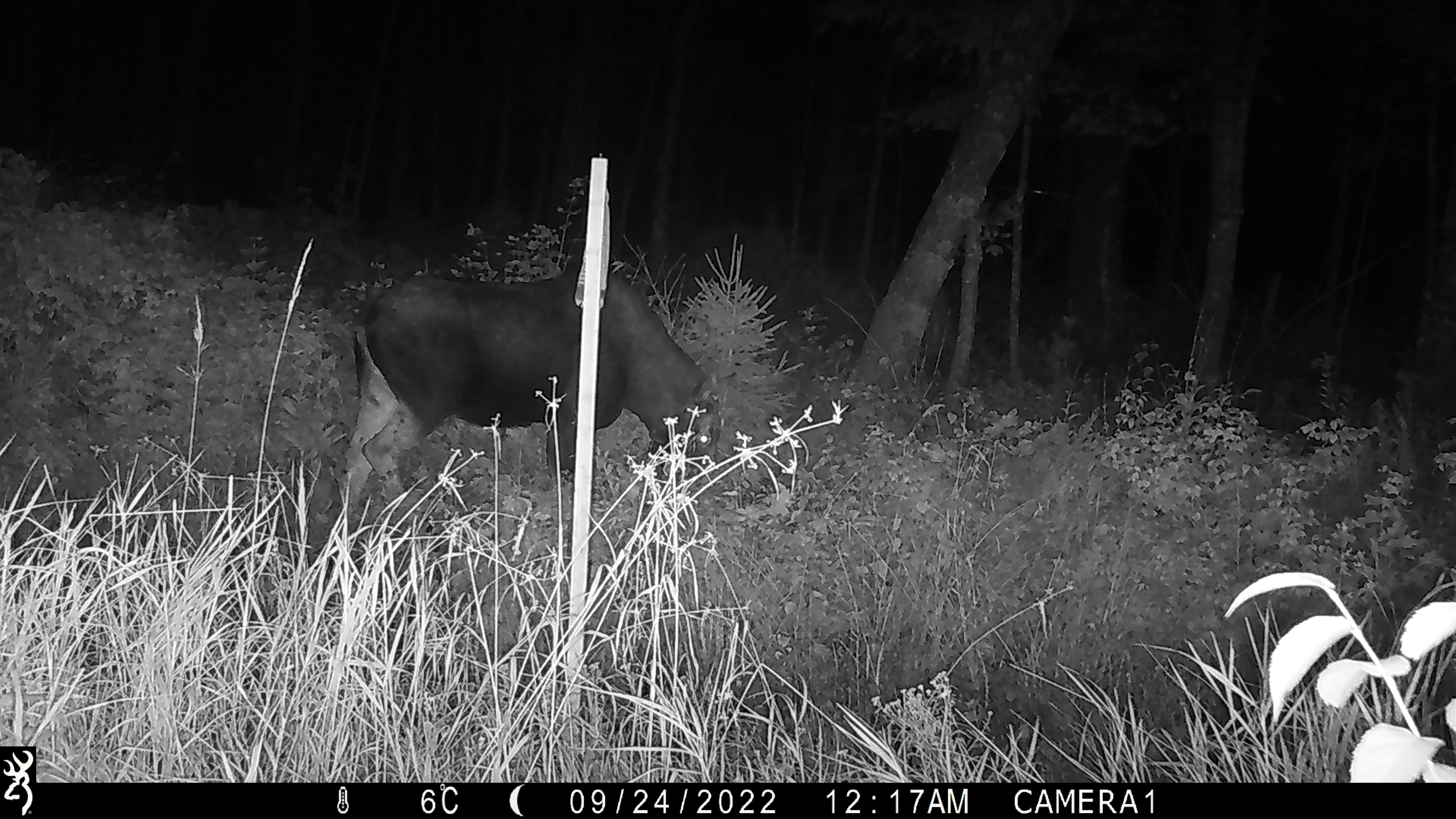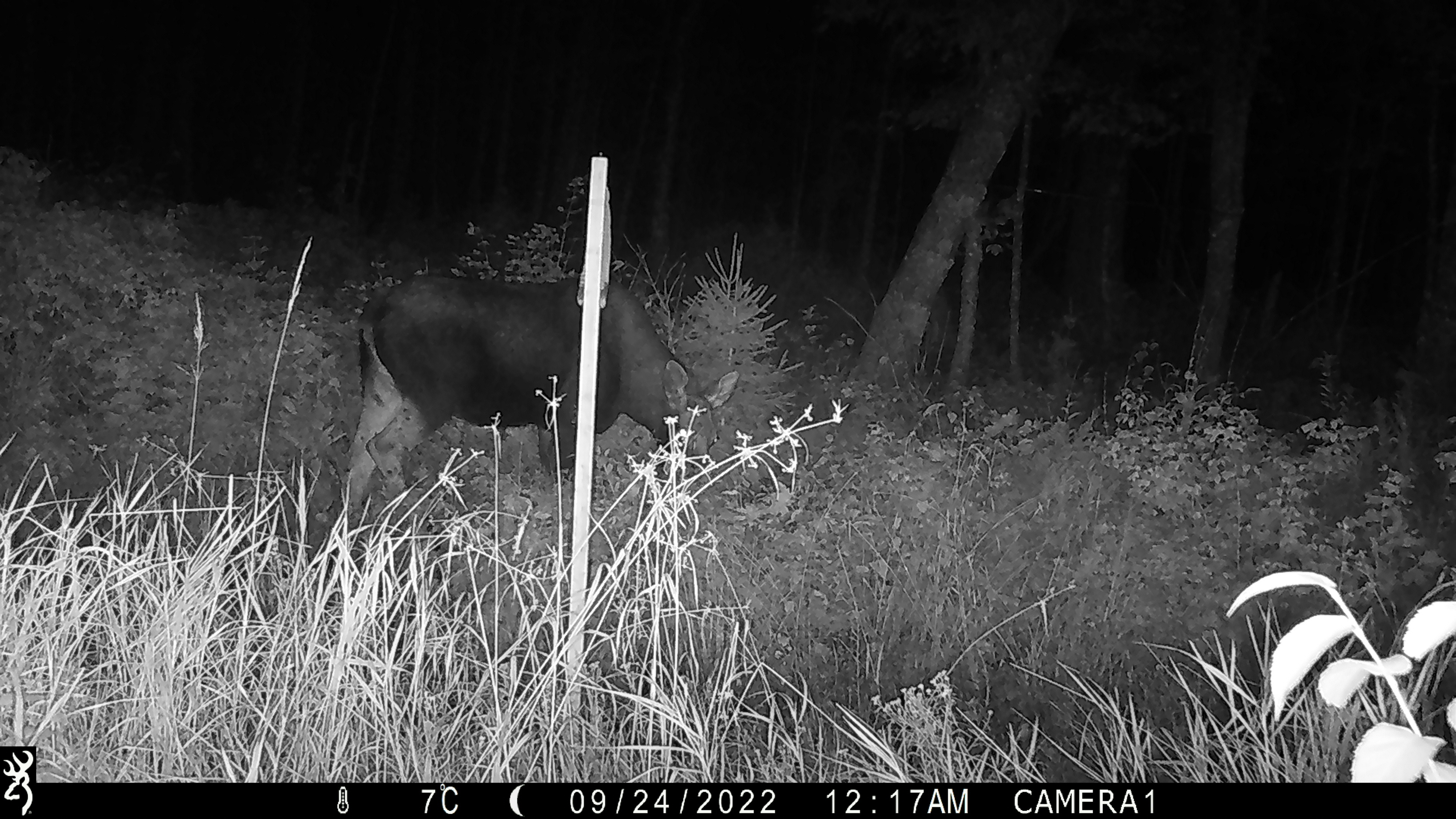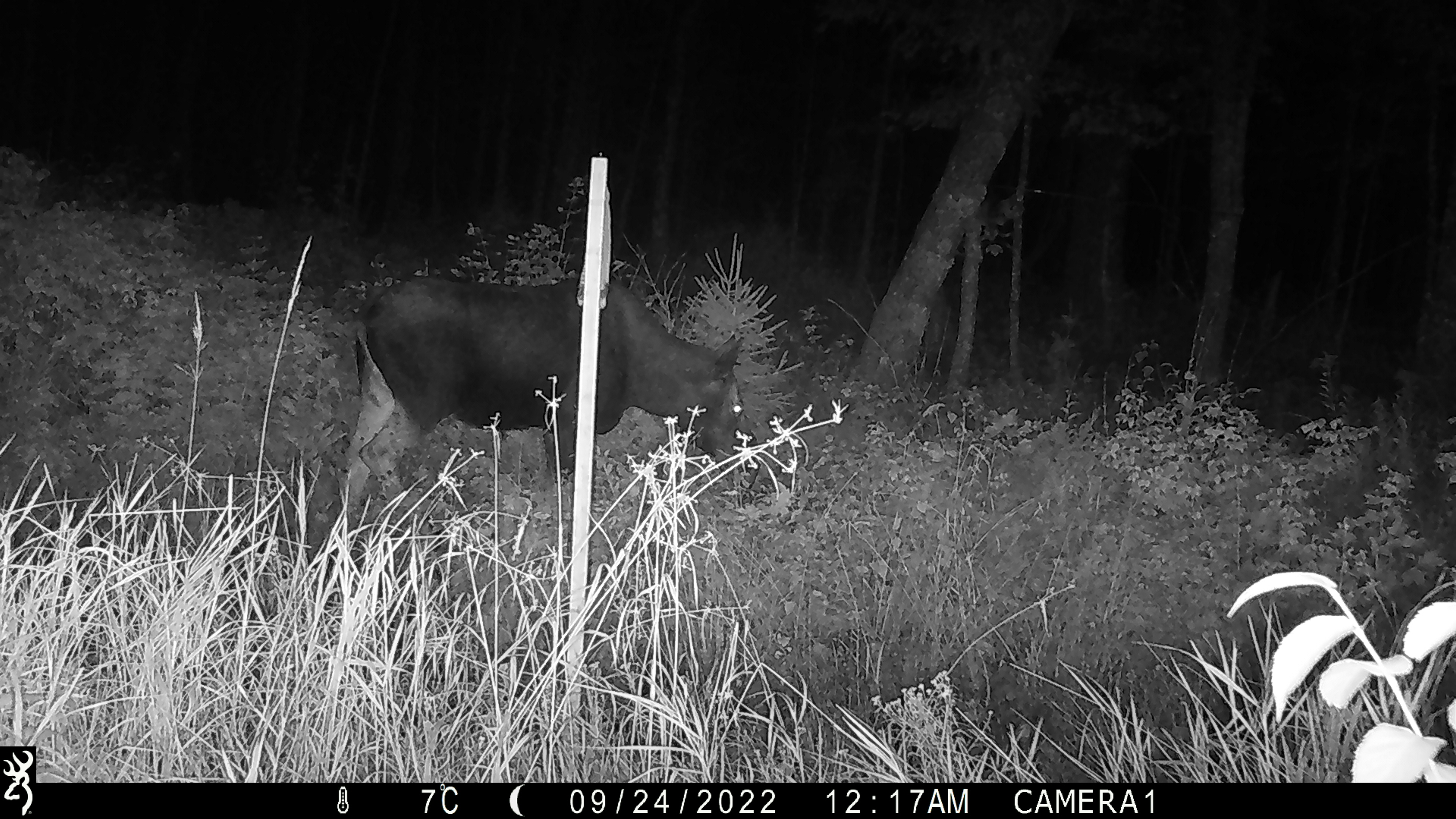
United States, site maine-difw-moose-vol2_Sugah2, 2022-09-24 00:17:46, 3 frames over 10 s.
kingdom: Animalia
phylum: Chordata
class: Mammalia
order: Artiodactyla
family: Cervidae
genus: Alces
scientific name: Alces alces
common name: moose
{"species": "moose (Alces alces)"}